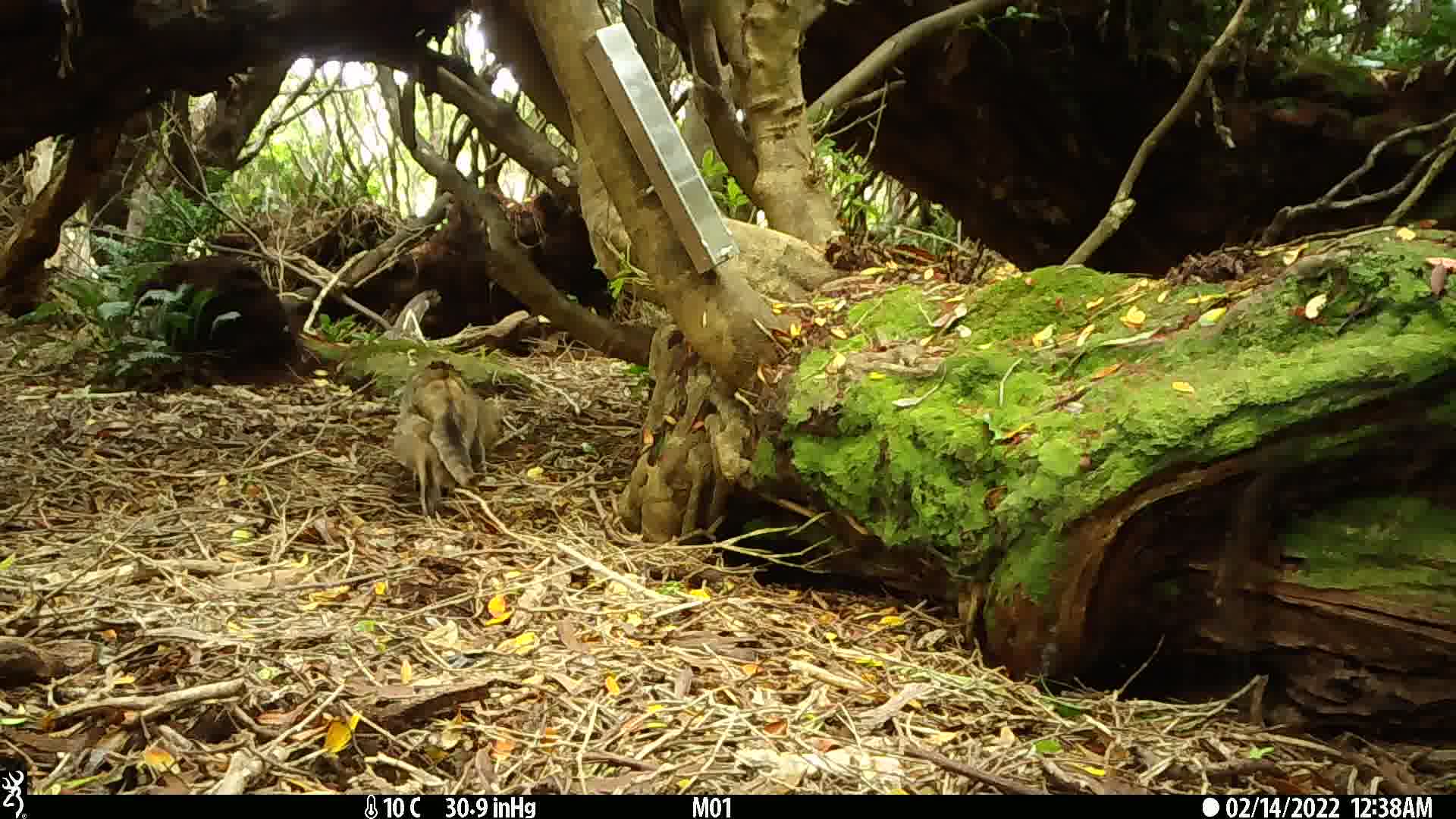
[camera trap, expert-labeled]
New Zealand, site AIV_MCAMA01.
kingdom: Animalia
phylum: Chordata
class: Mammalia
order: Carnivora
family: Felidae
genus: Felis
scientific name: Felis catus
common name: domestic cat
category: cat